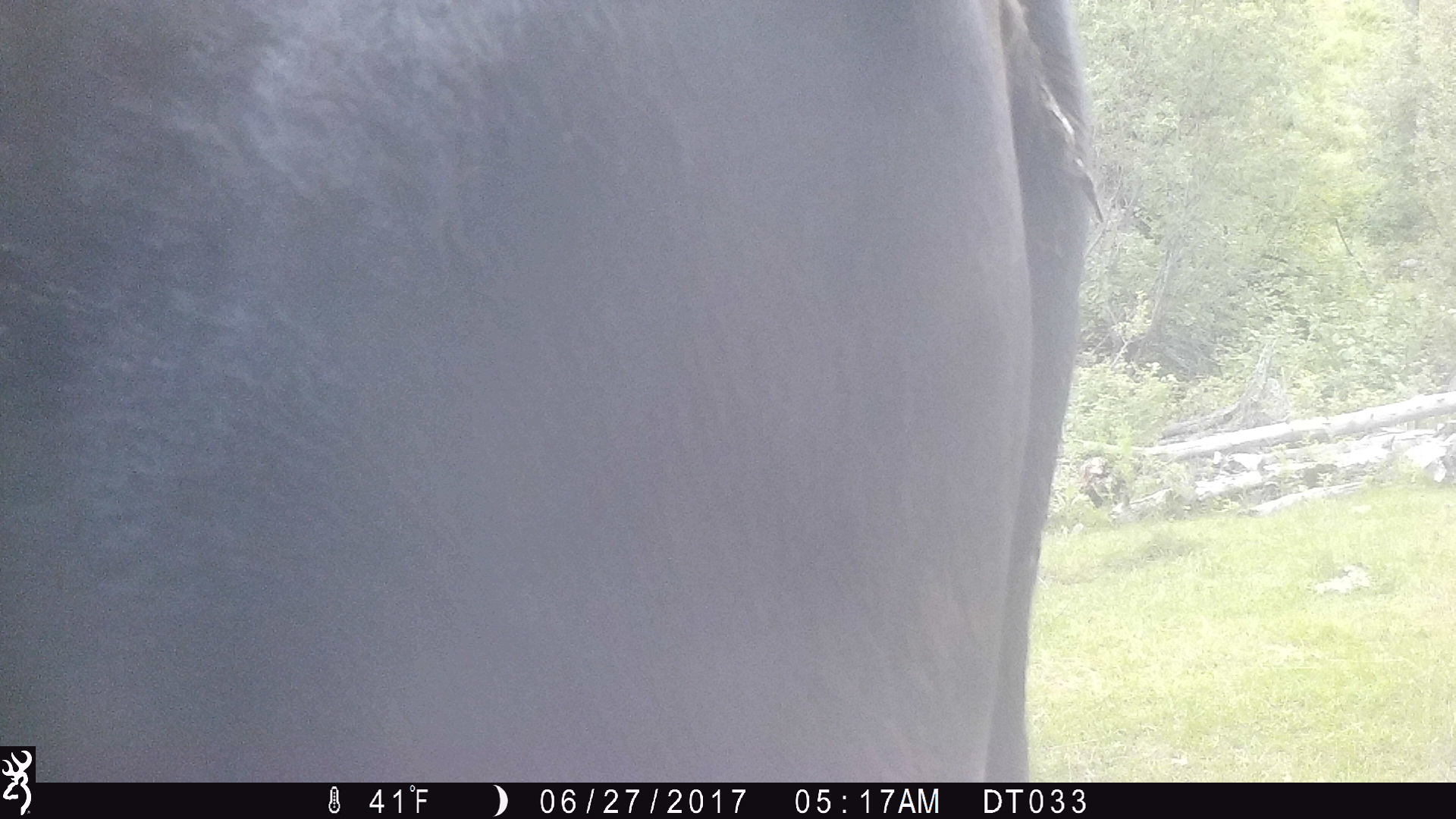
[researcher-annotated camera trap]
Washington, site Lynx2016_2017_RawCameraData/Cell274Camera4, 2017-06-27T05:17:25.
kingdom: Animalia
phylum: Chordata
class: Mammalia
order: Artiodactyla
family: Bovidae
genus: Bos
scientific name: Bos taurus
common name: domestic cattle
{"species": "domestic cattle (Bos taurus)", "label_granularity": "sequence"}